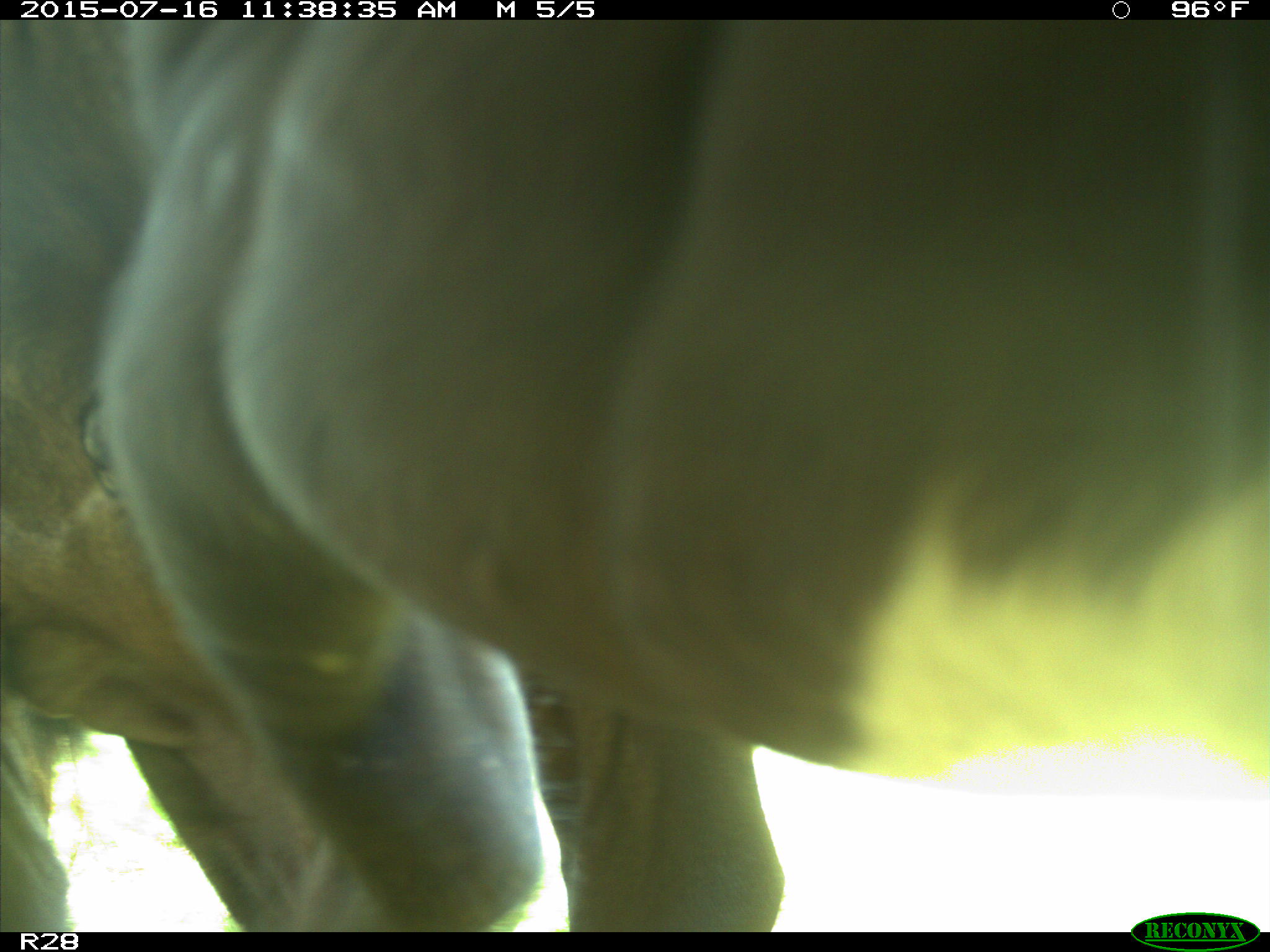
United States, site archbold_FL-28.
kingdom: Animalia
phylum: Chordata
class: Mammalia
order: Artiodactyla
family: Bovidae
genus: Bos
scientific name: Bos taurus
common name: domestic cow